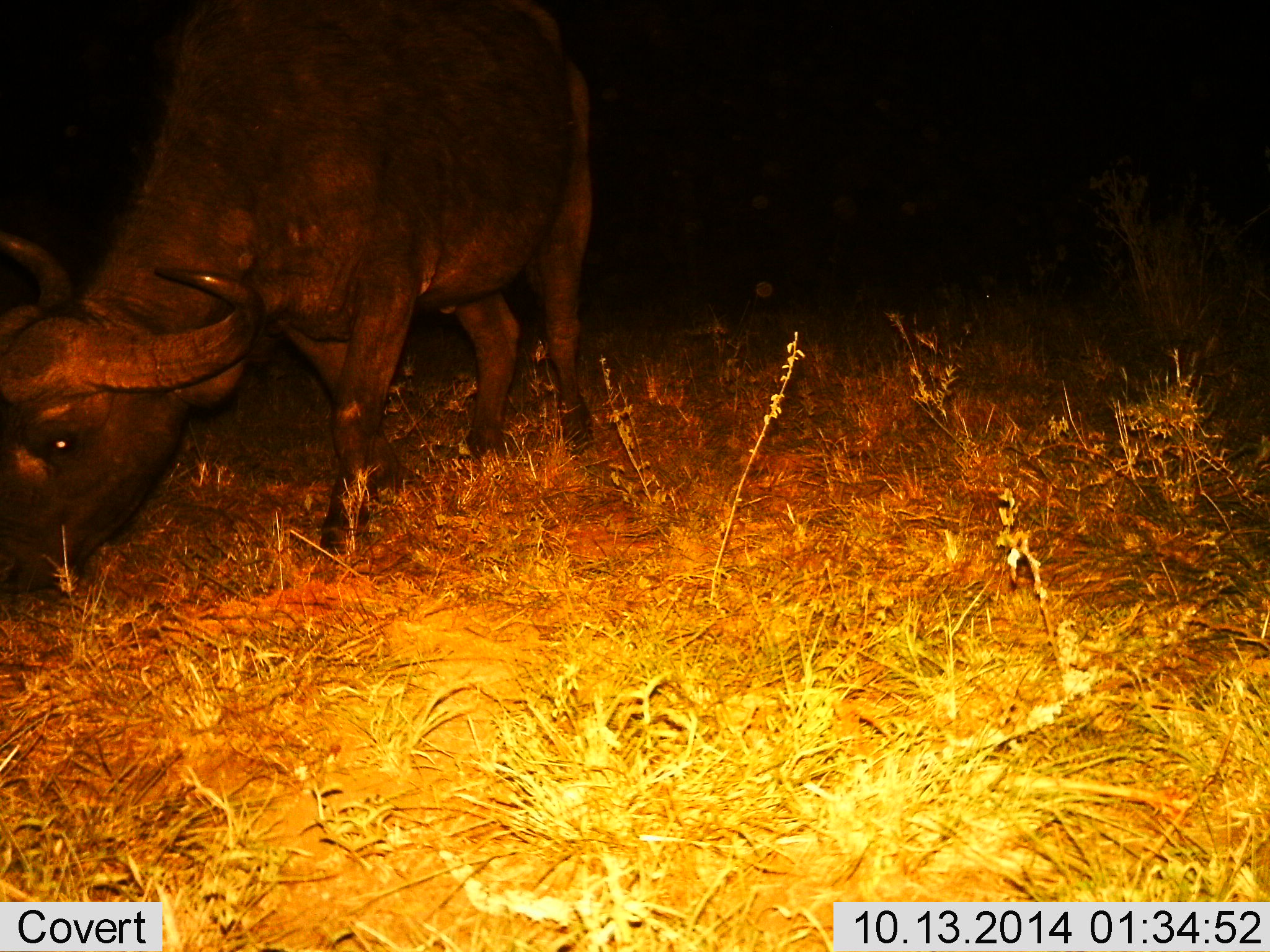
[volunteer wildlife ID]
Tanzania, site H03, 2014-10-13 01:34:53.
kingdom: Animalia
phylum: Chordata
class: Mammalia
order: Artiodactyla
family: Bovidae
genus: Syncerus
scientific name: Syncerus caffer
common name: cape buffalo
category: buffalo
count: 1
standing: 10%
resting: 0%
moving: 0%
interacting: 0%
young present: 0%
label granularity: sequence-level